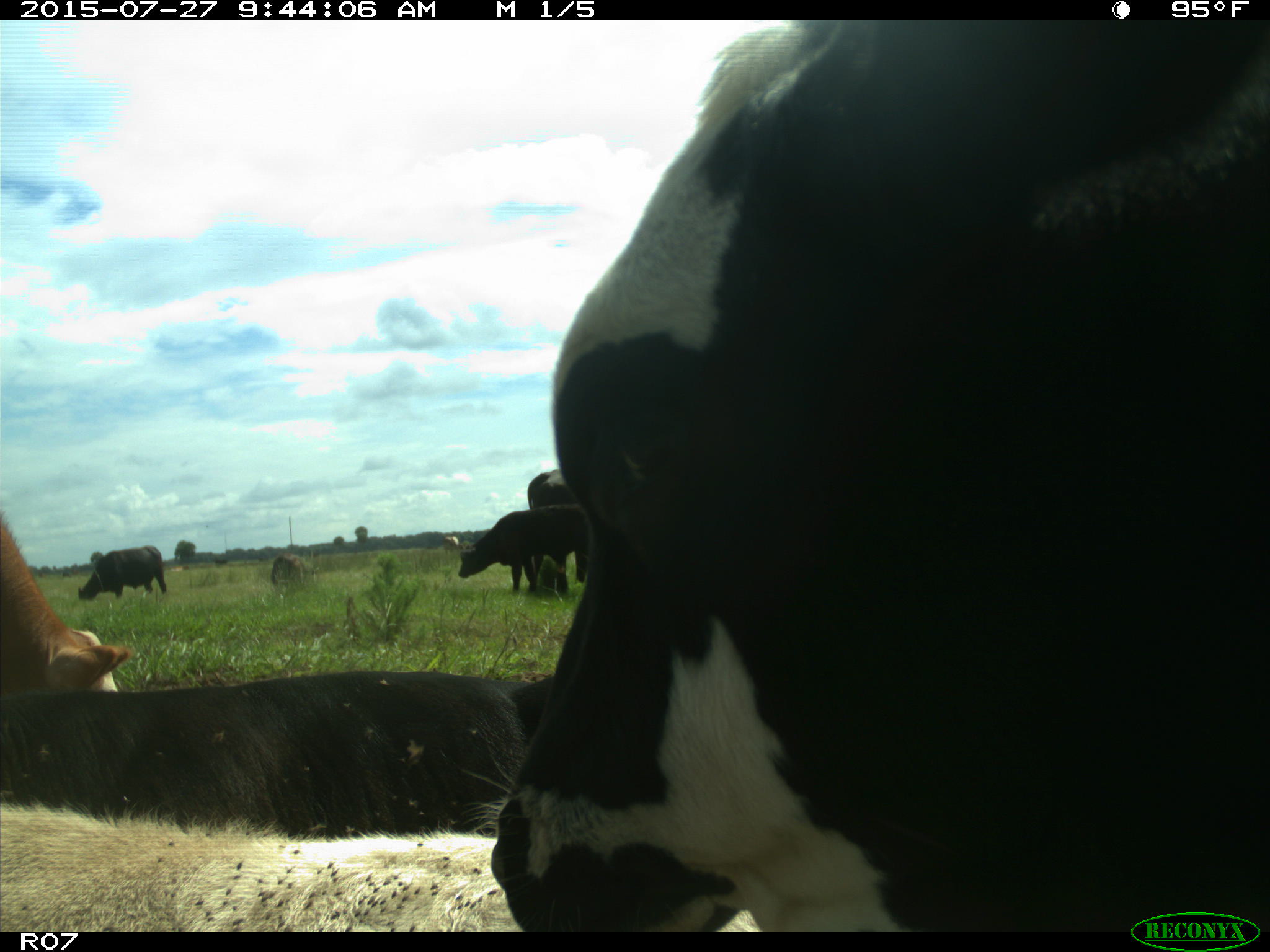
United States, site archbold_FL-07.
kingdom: Animalia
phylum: Chordata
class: Mammalia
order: Artiodactyla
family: Bovidae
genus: Bos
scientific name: Bos taurus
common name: domestic cow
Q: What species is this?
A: Bos taurus (domestic cow).